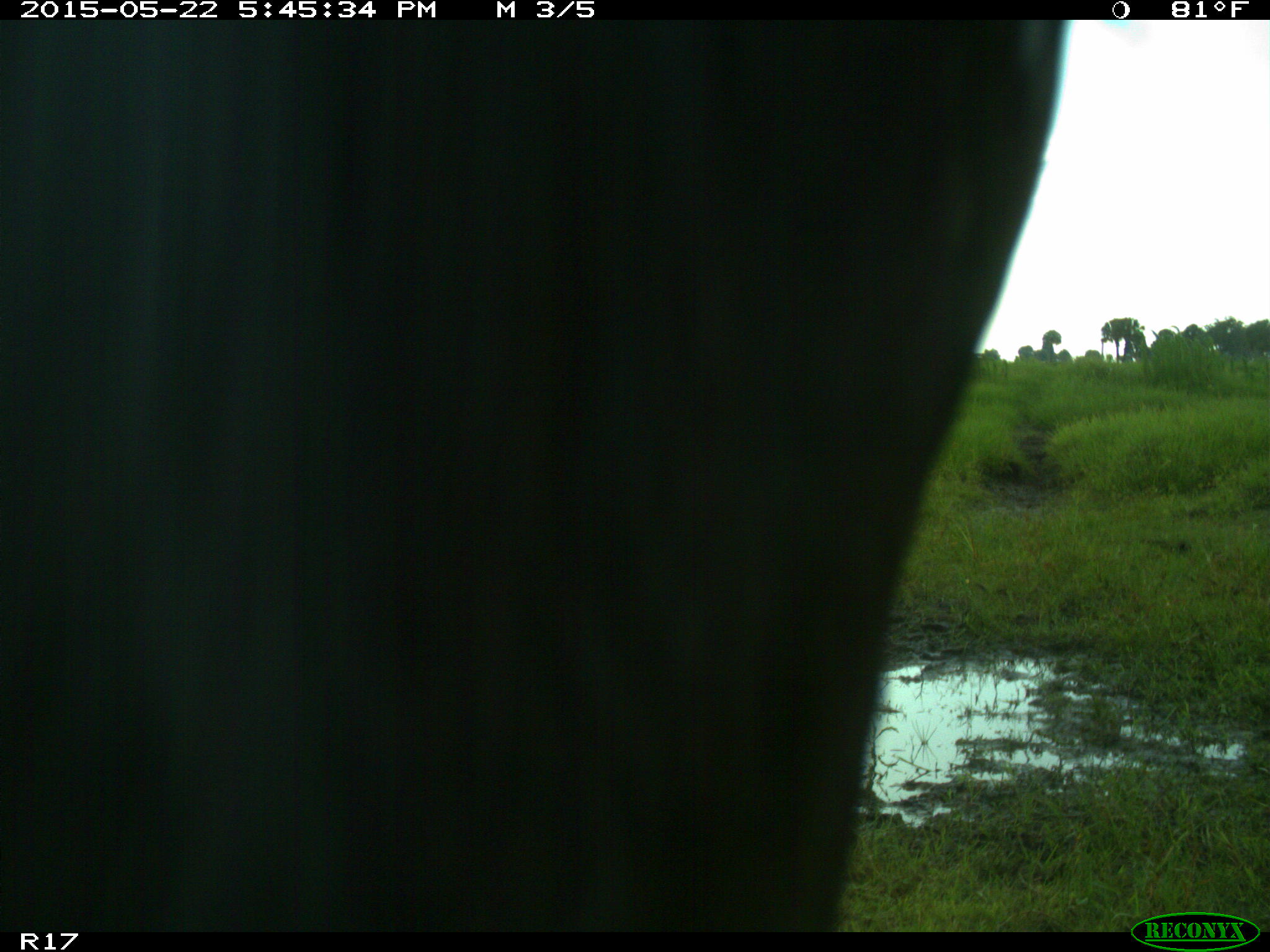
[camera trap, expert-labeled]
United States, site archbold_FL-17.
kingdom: Animalia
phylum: Chordata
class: Mammalia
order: Artiodactyla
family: Bovidae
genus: Bos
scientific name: Bos taurus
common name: domestic cow